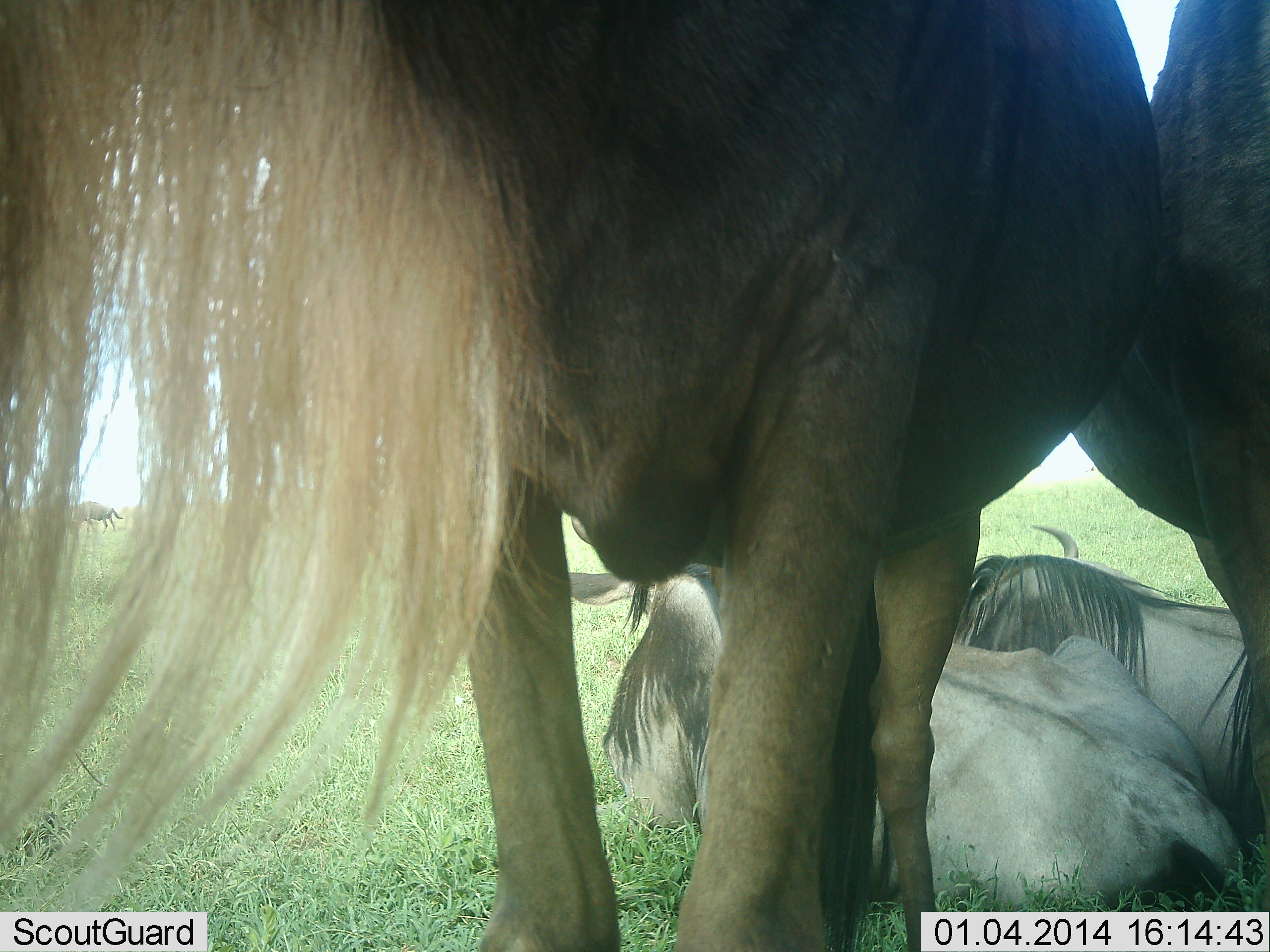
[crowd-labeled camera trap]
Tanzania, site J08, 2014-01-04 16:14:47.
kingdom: Animalia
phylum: Chordata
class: Mammalia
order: Artiodactyla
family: Bovidae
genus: Connochaetes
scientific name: Connochaetes taurinus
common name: blue wildebeest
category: wildebeest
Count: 4.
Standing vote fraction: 40%.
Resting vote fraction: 100%.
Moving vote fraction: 10%.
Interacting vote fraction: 10%.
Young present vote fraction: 0%.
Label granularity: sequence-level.